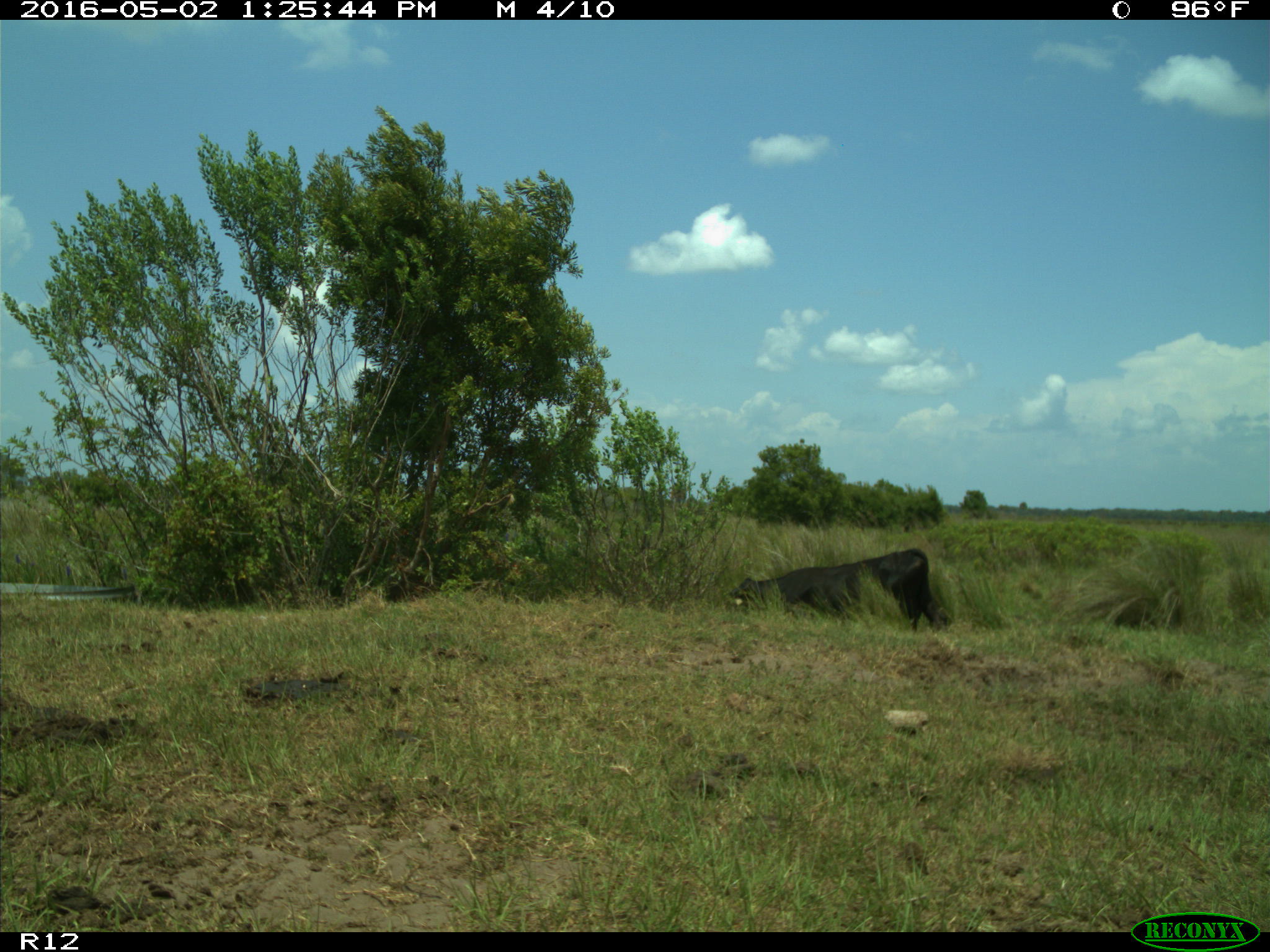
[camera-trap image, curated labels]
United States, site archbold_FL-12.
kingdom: Animalia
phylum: Chordata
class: Mammalia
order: Artiodactyla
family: Bovidae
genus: Bos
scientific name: Bos taurus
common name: domestic cow